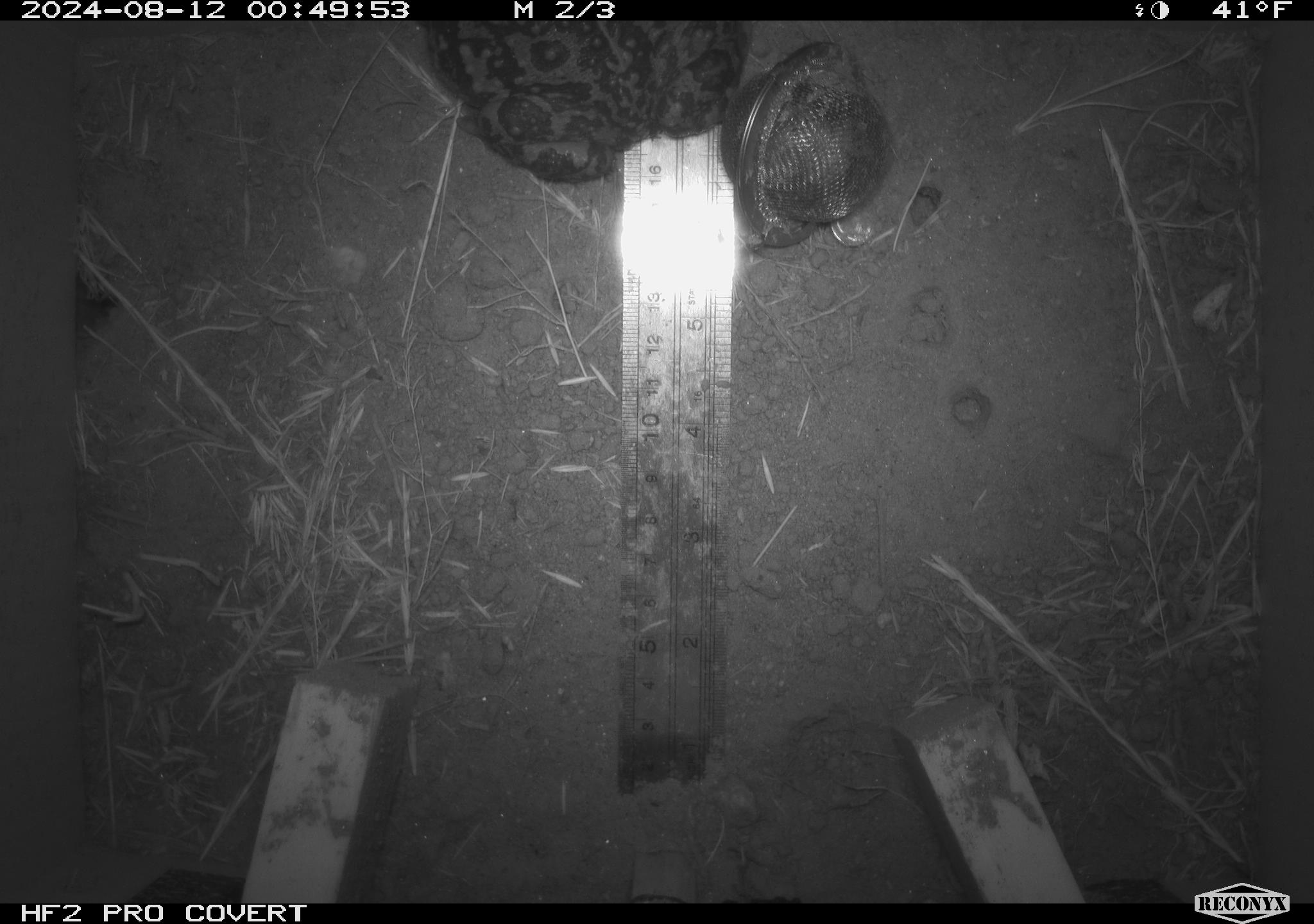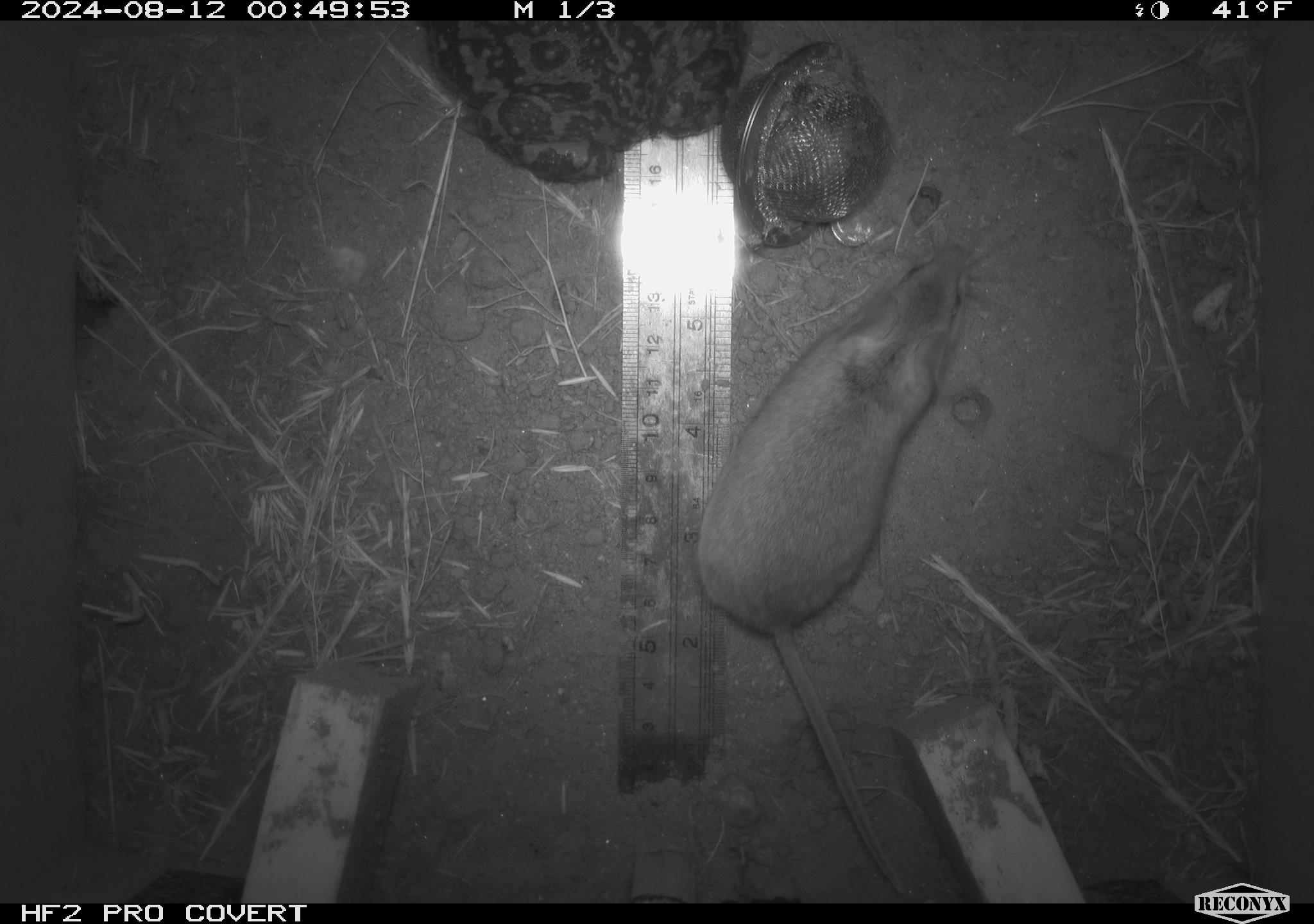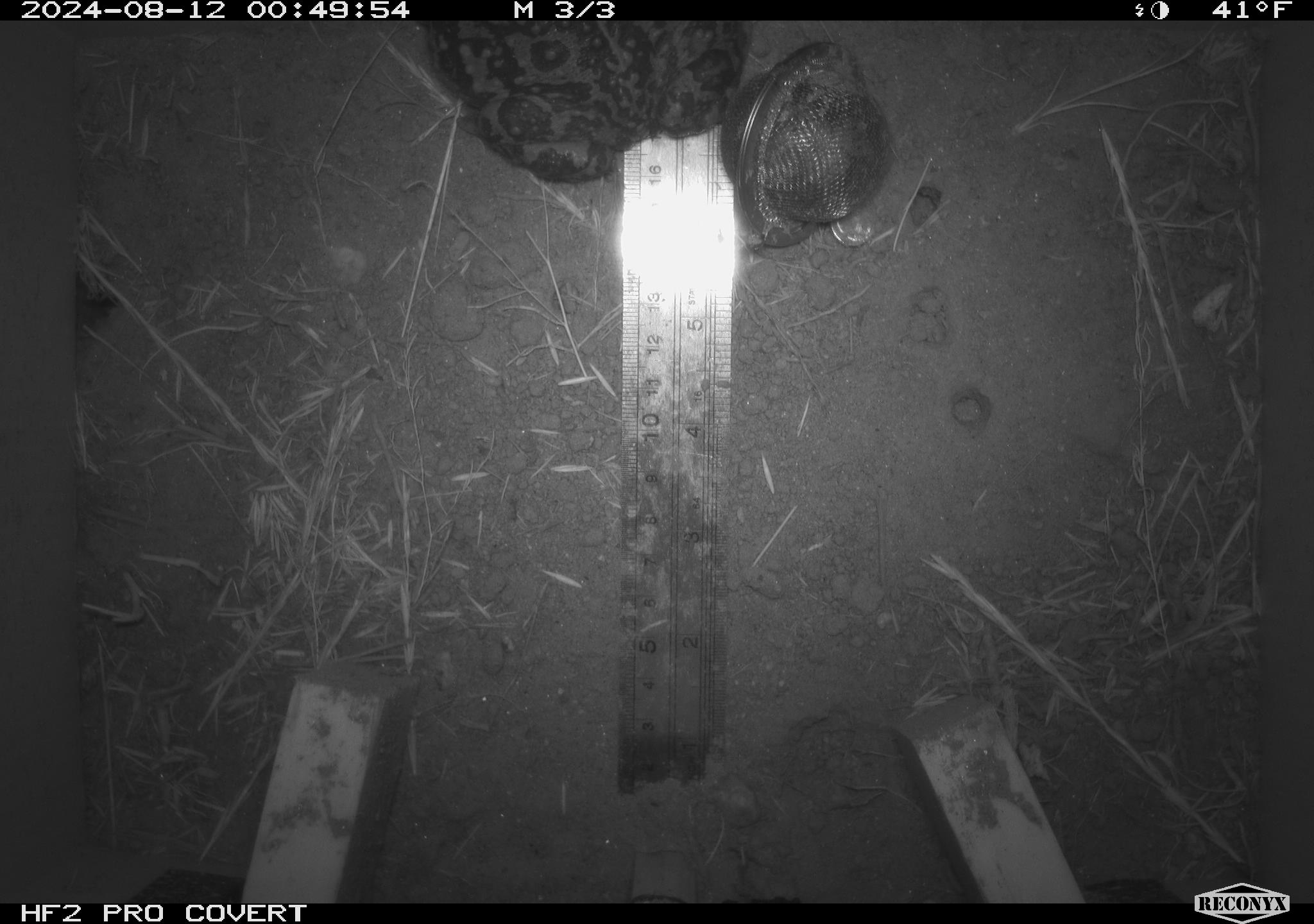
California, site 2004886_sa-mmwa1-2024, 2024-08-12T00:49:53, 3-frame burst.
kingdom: Animalia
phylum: Chordata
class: Amphibia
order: Anura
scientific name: Anura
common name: frogs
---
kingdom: Animalia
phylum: Chordata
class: Mammalia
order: Rodentia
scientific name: Rodentia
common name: mouse species